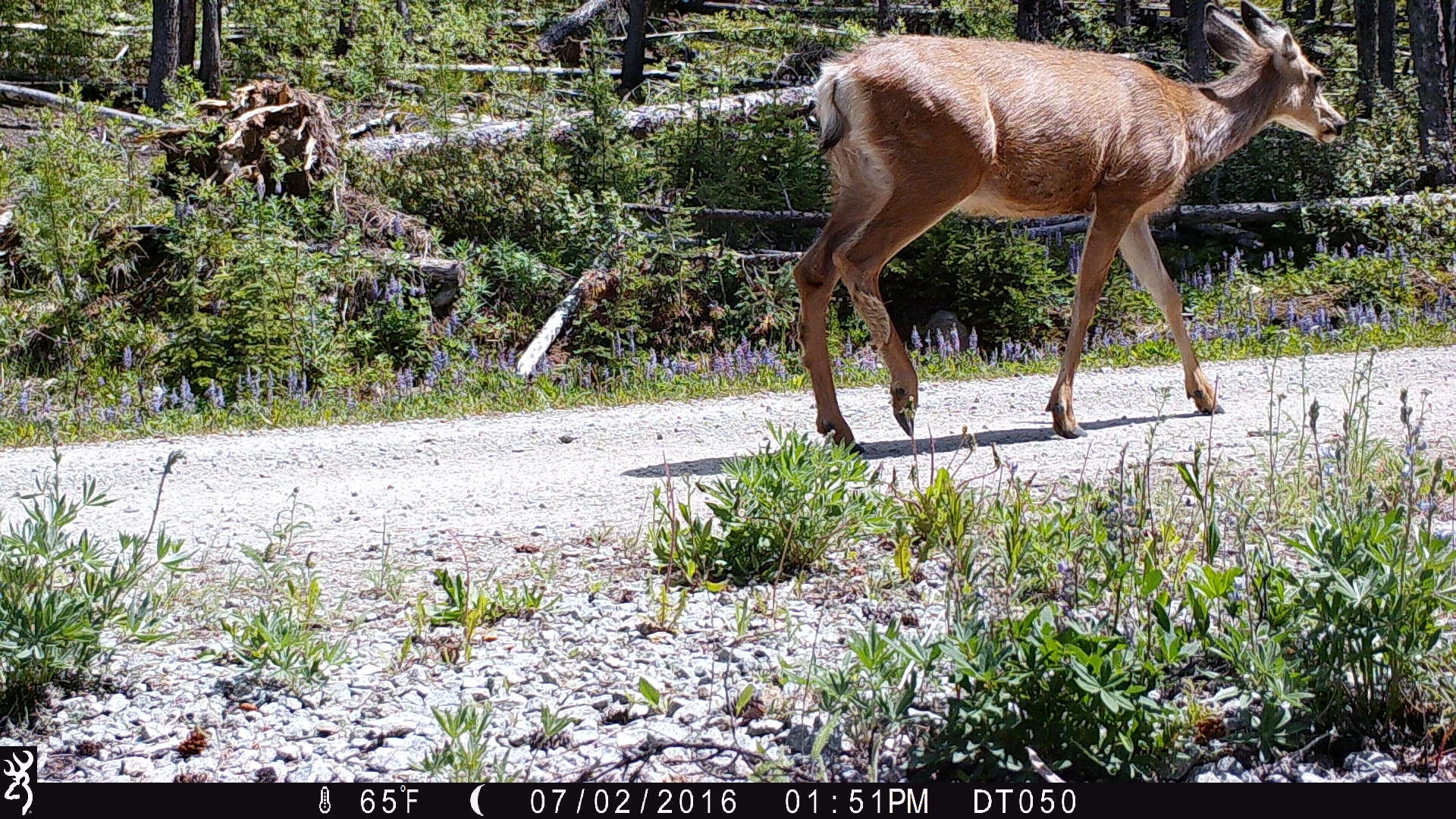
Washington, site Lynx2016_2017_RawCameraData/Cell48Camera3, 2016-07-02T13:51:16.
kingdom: Animalia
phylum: Chordata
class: Mammalia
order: Artiodactyla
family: Cervidae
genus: Odocoileus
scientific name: Odocoileus hemionus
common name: mule deer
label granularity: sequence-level